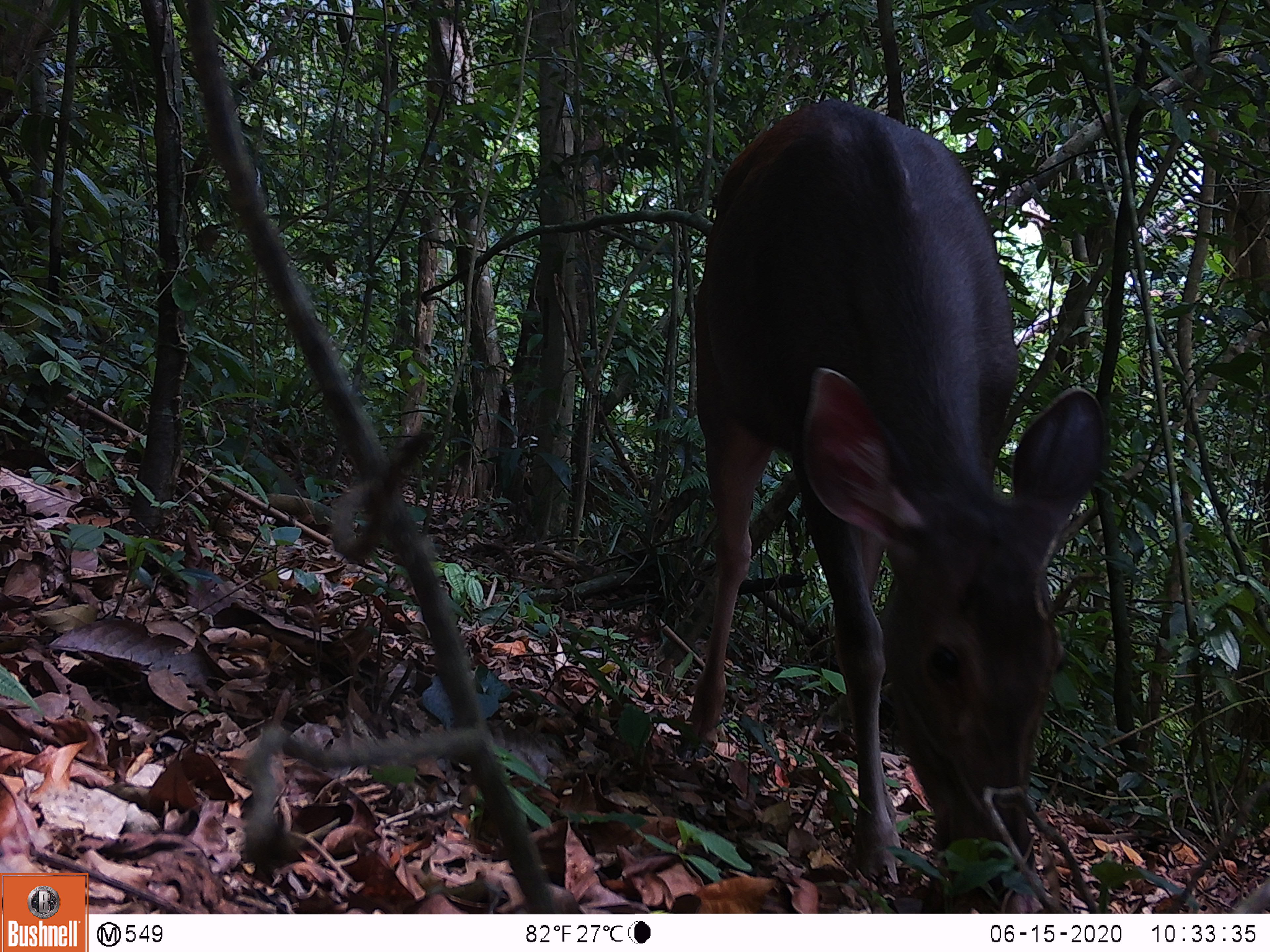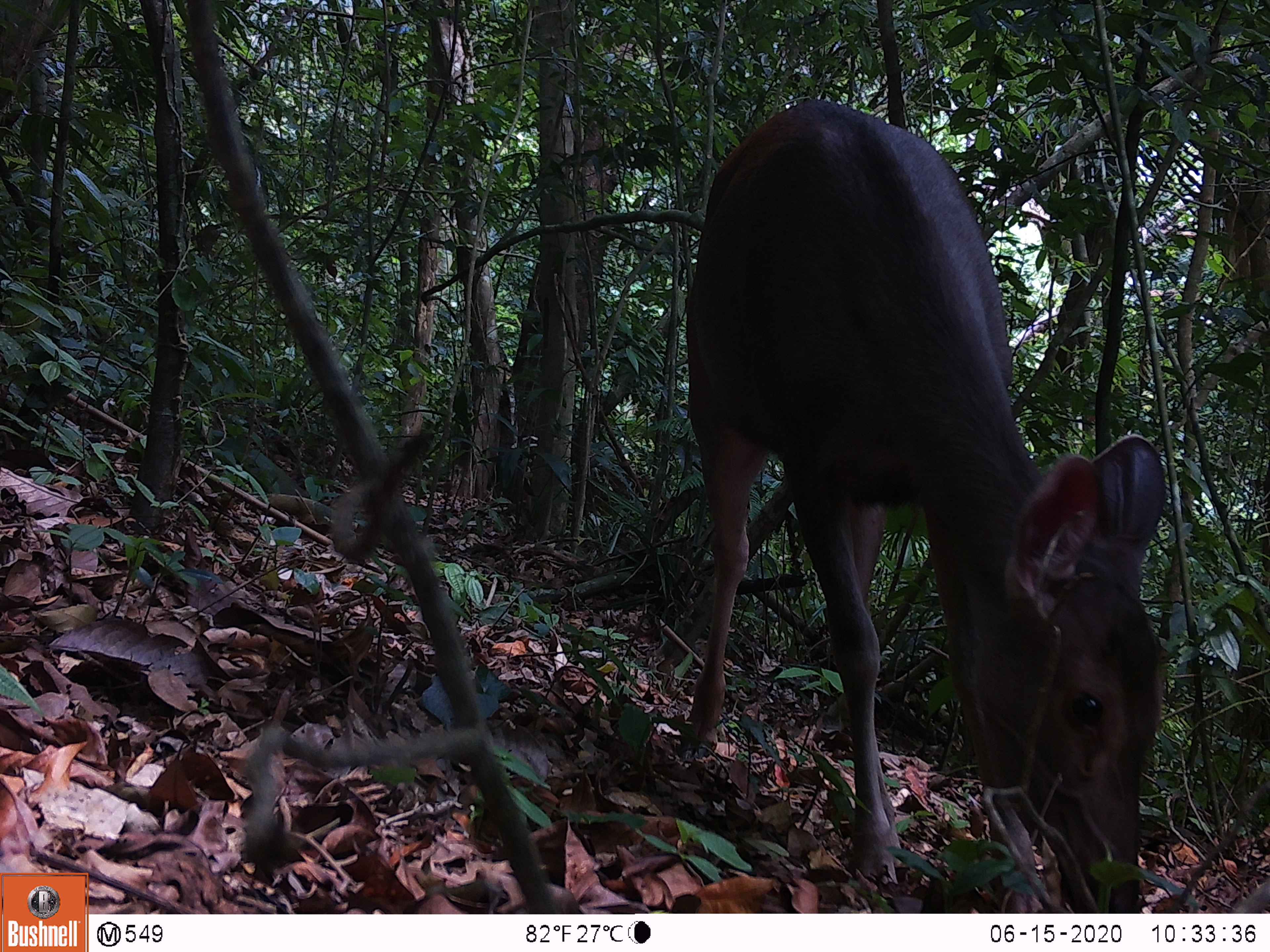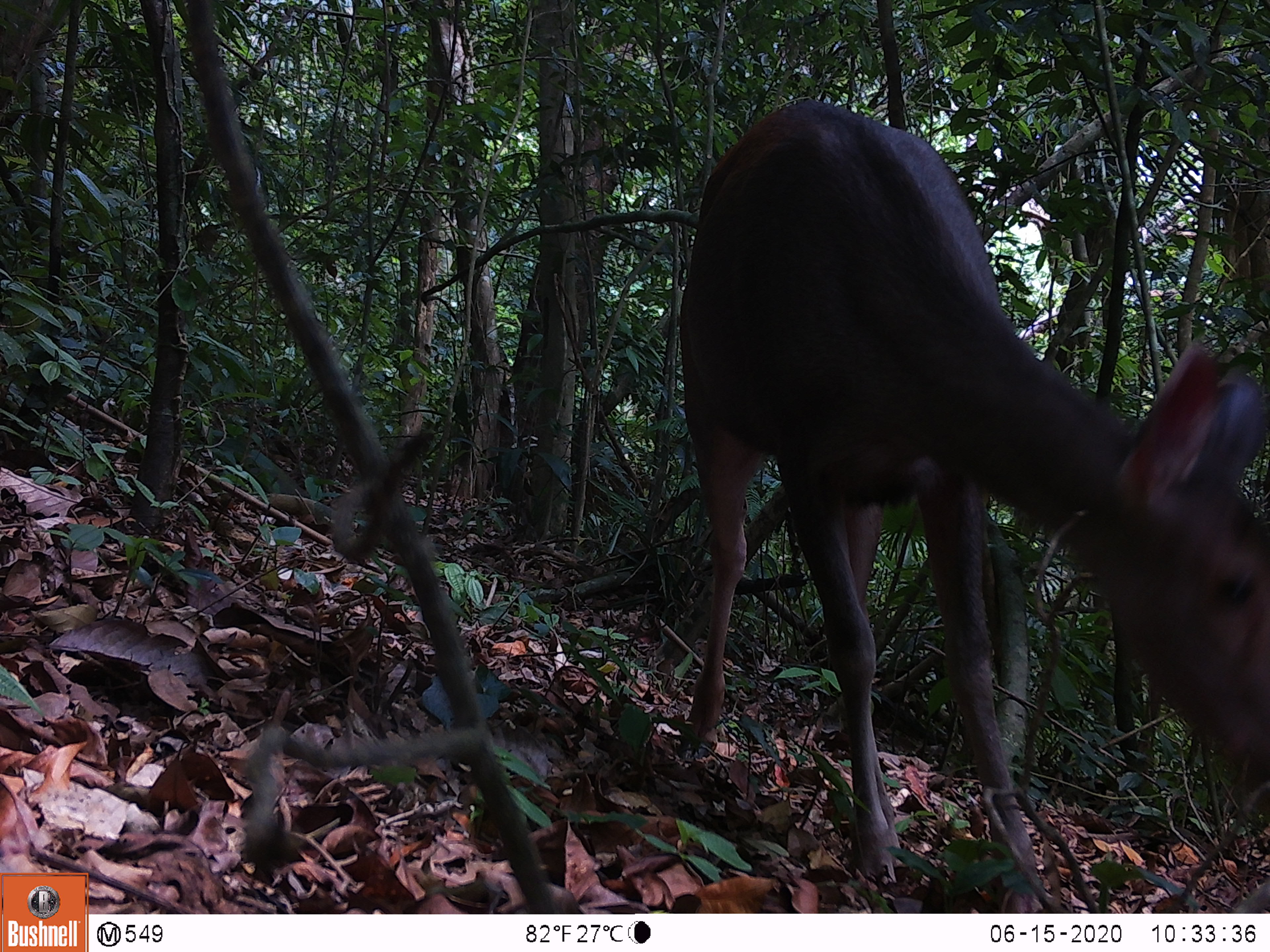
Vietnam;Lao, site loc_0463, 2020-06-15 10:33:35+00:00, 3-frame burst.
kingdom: Animalia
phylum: Chordata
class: Mammalia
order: Artiodactyla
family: Cervidae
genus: Rusa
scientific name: Rusa unicolor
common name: sambar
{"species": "sambar (Rusa unicolor)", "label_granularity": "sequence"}